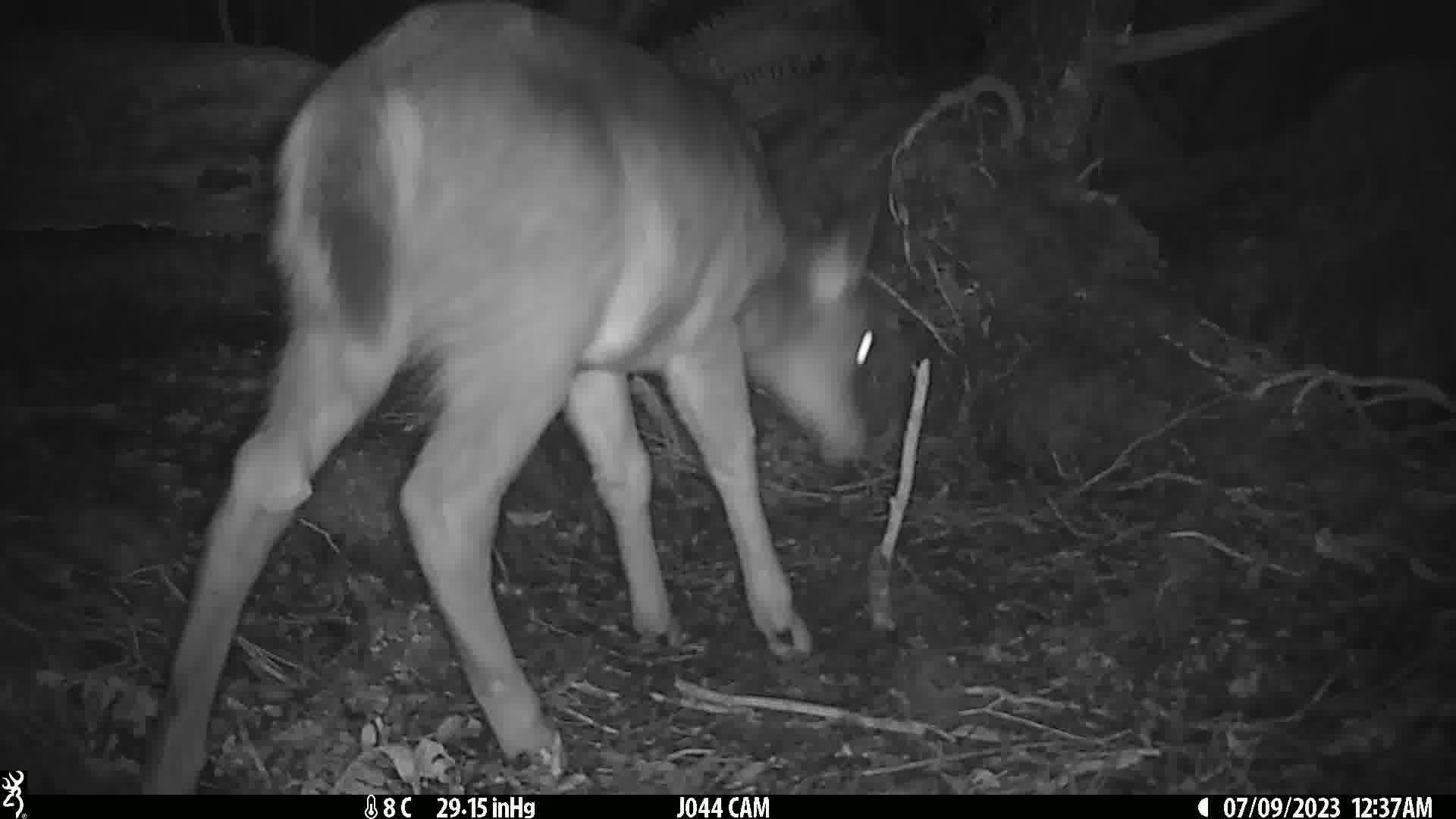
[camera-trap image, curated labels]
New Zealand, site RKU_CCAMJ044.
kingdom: Animalia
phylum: Chordata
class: Mammalia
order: Artiodactyla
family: Cervidae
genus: Odocoileus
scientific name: Odocoileus virginianus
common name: white-tailed deer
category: white tailed deer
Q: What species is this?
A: White tailed deer (white-tailed deer) (Odocoileus virginianus).